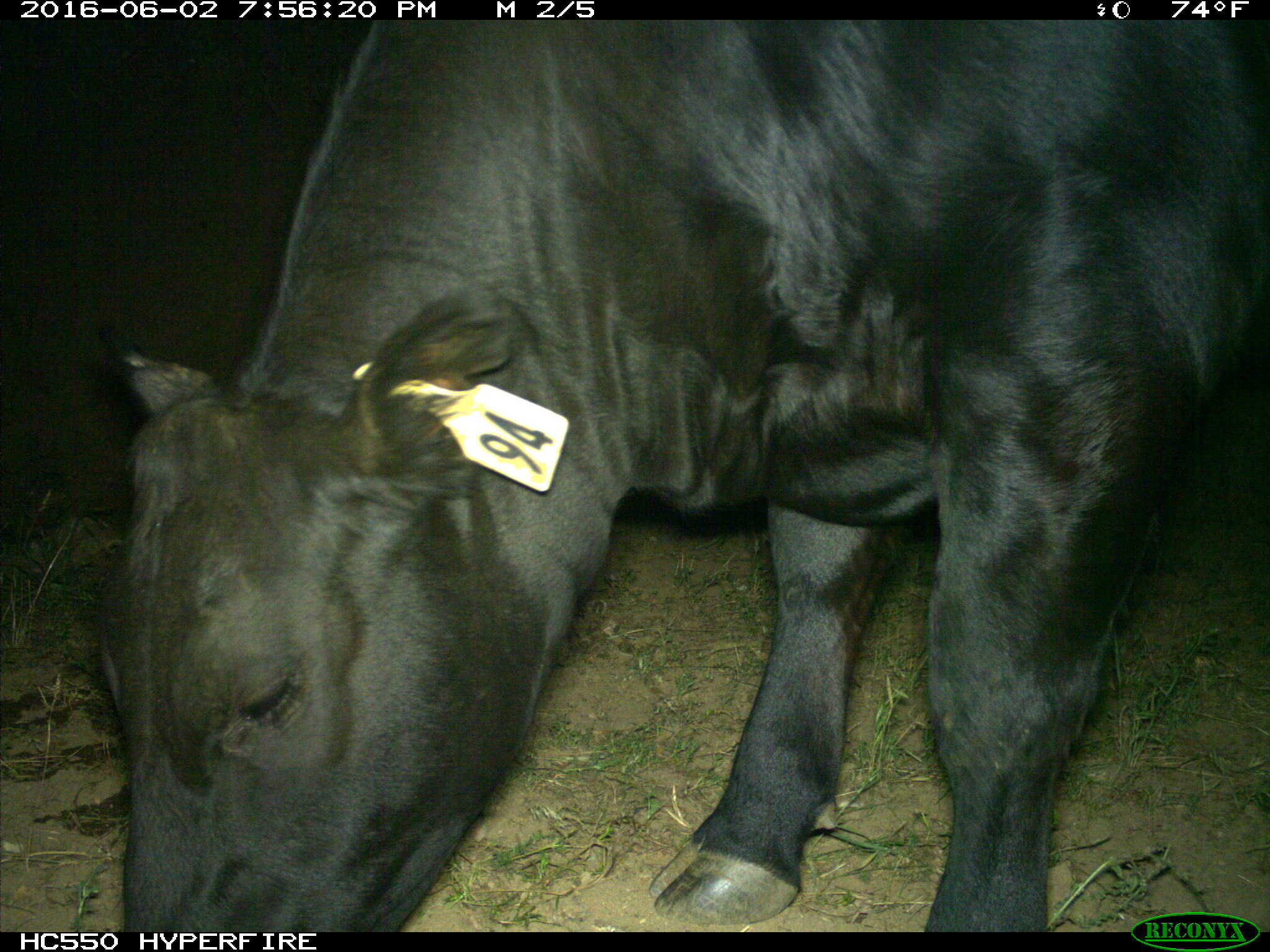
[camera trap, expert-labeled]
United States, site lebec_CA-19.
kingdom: Animalia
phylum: Chordata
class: Mammalia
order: Artiodactyla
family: Bovidae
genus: Bos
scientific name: Bos taurus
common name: domestic cow